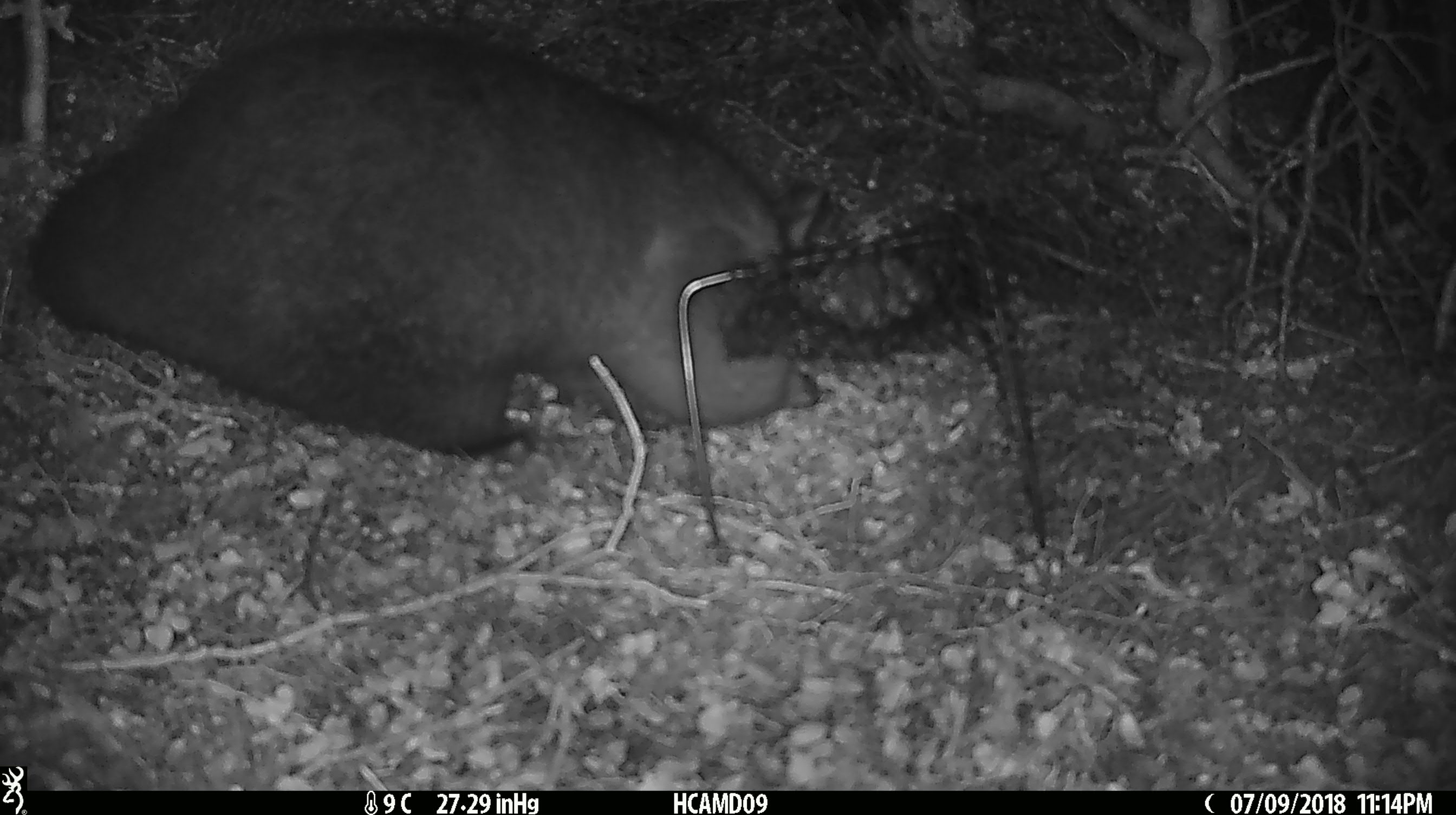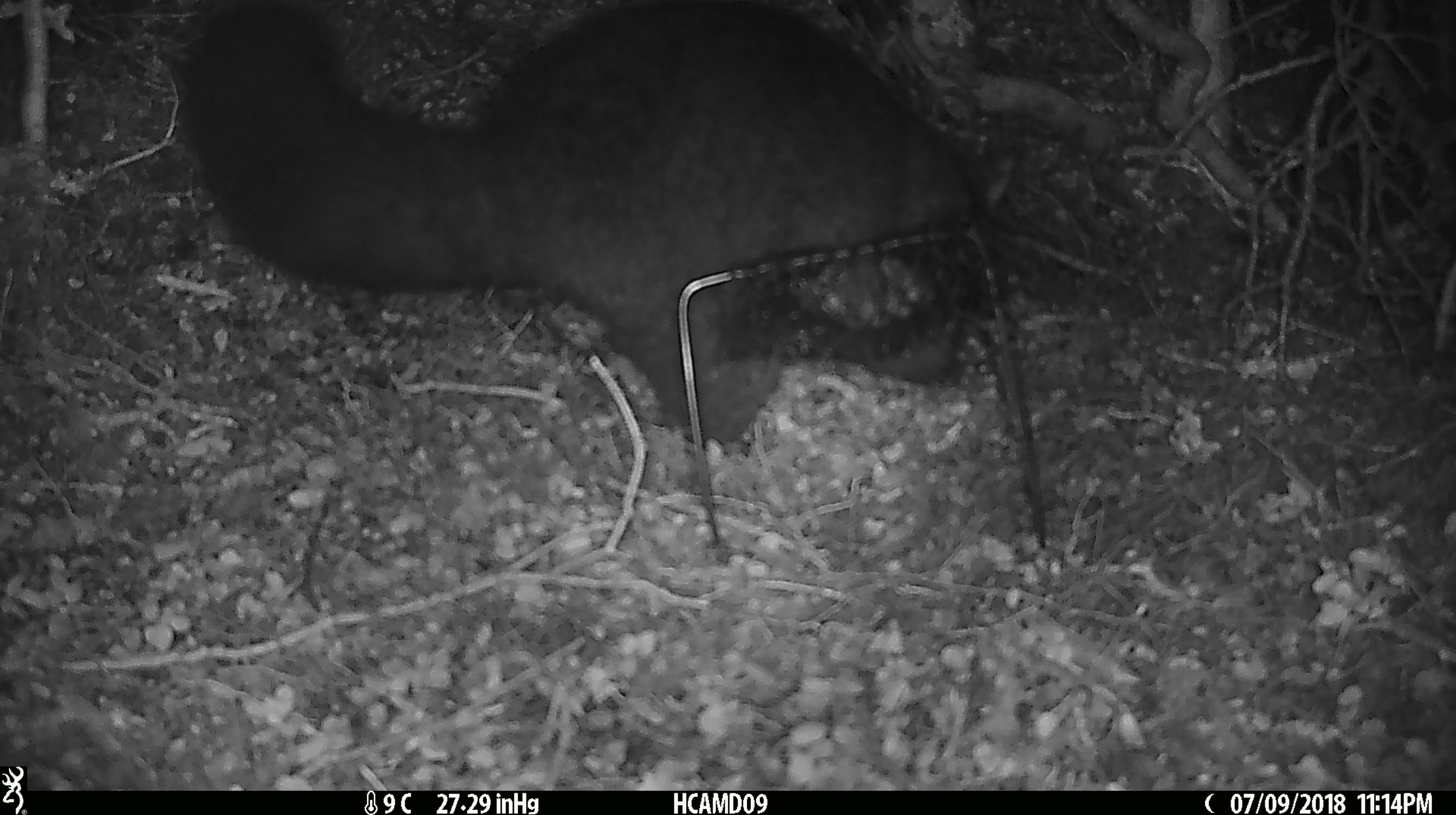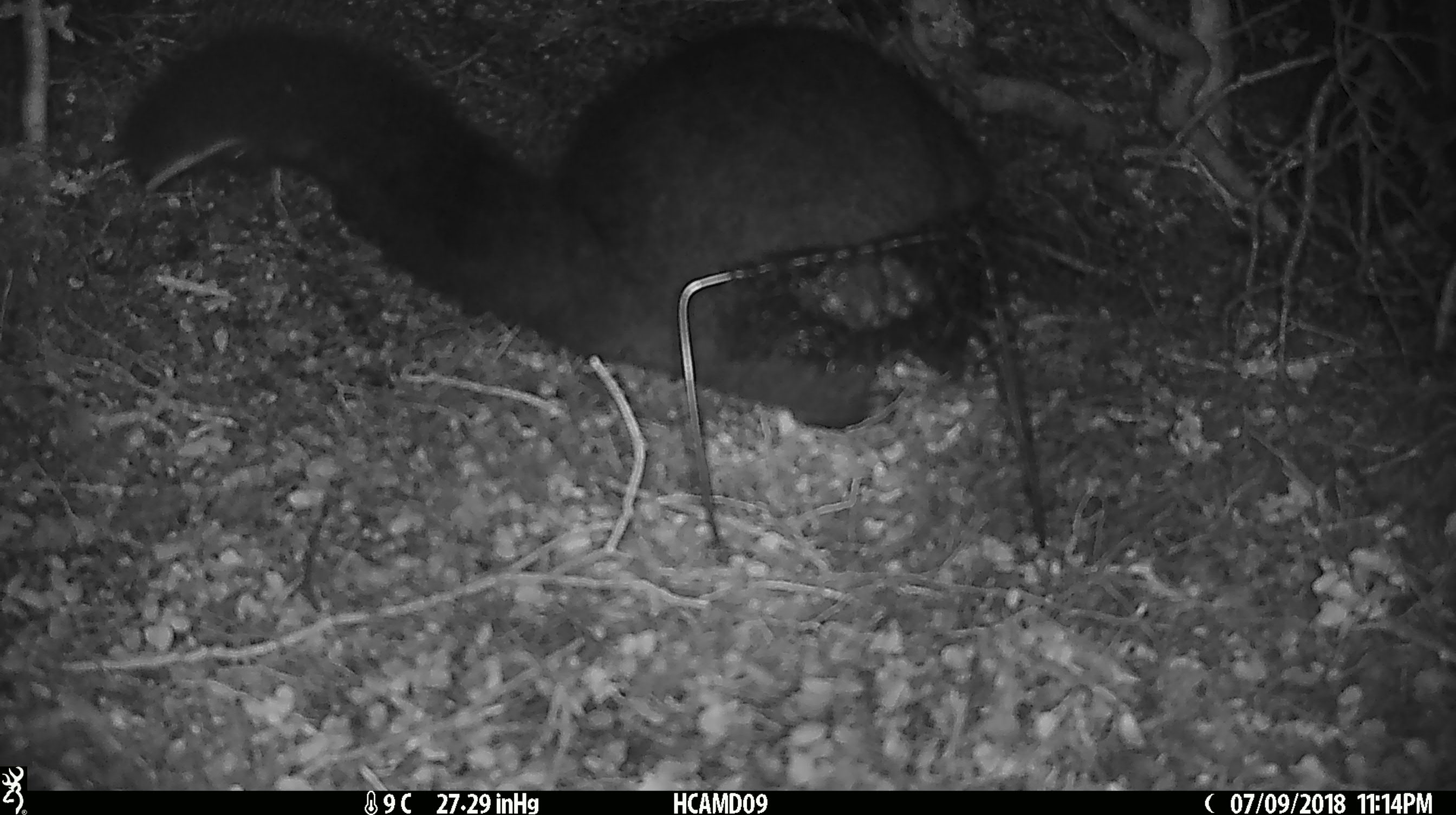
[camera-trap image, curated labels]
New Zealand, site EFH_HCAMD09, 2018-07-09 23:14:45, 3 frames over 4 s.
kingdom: Animalia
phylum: Chordata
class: Mammalia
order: Diprotodontia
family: Phalangeridae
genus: Trichosurus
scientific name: Trichosurus vulpecula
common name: common brushtail possum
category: possum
Possum (common brushtail possum) (Trichosurus vulpecula).